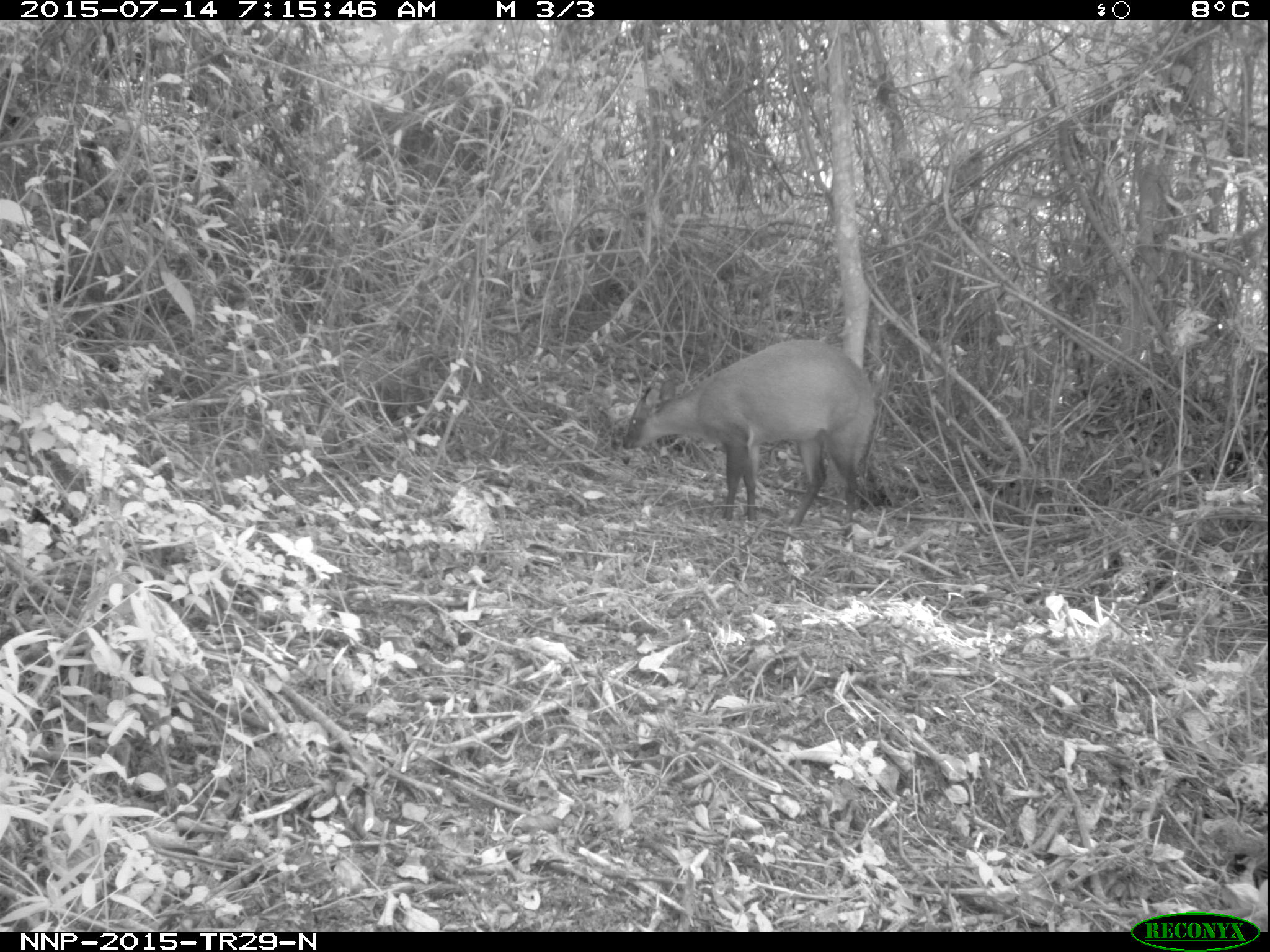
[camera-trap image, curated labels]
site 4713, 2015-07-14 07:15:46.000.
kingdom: Animalia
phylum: Chordata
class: Mammalia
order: Artiodactyla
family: Bovidae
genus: Cephalophus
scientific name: Cephalophus nigrifrons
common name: black-fronted duiker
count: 1